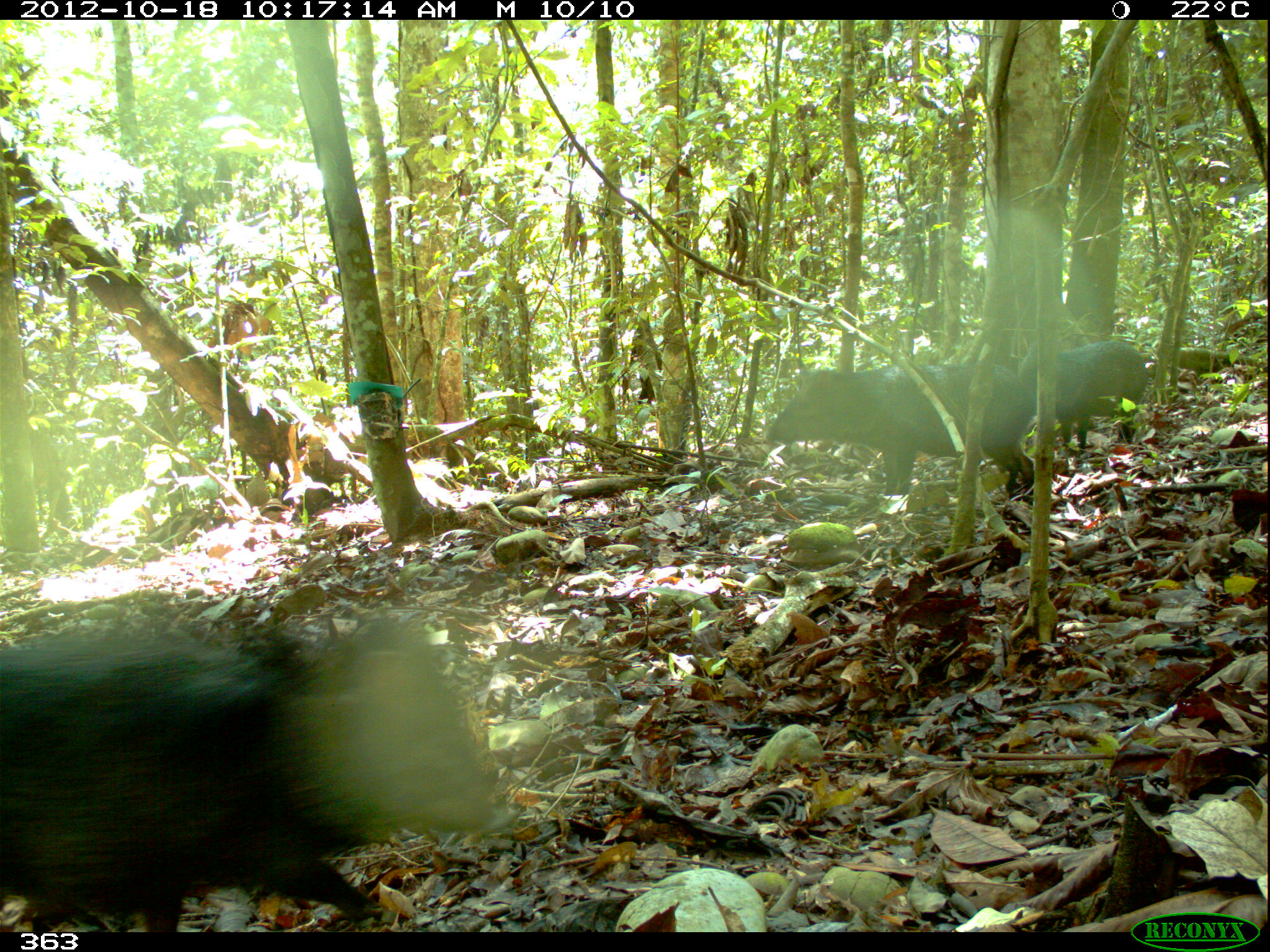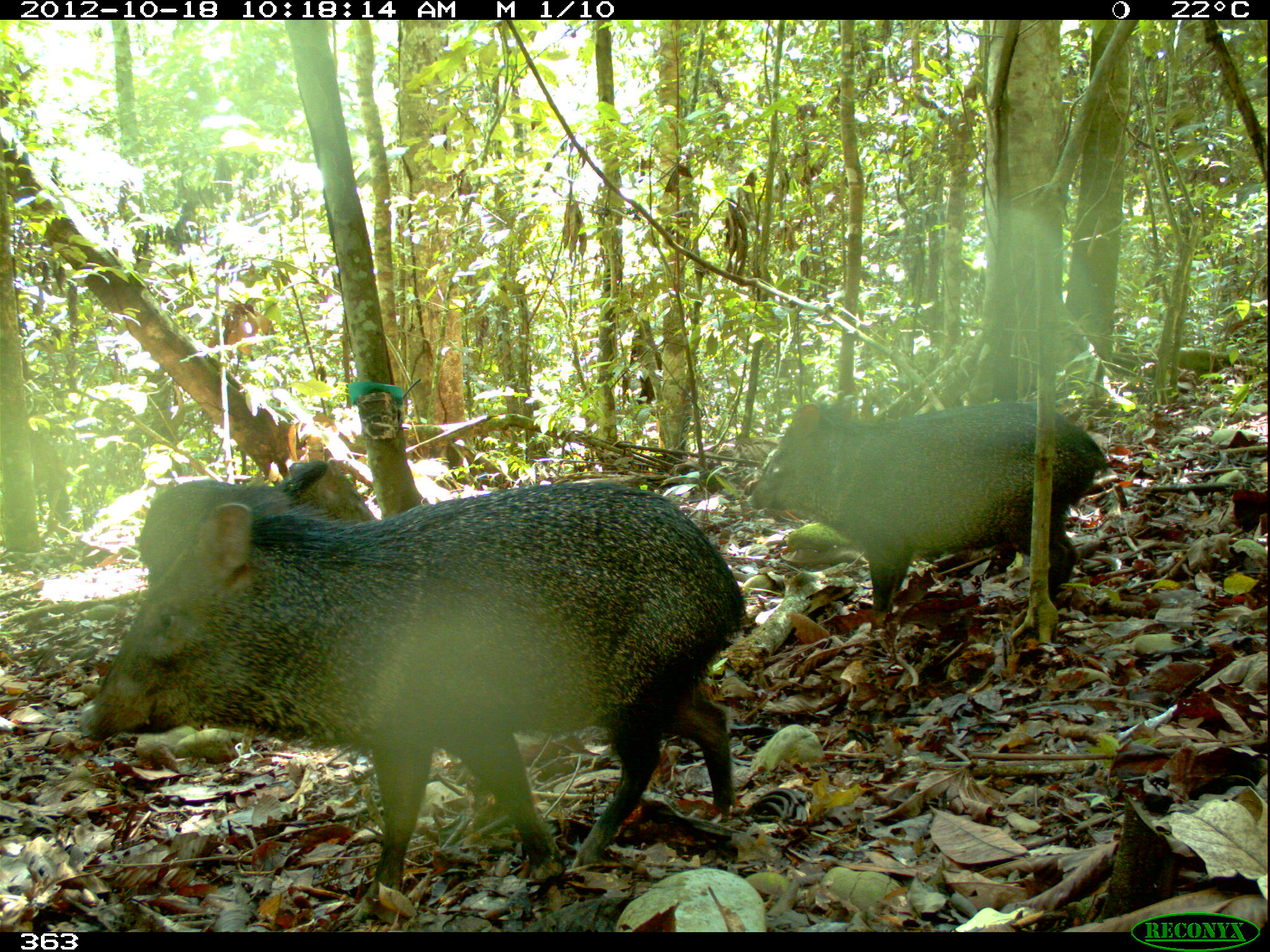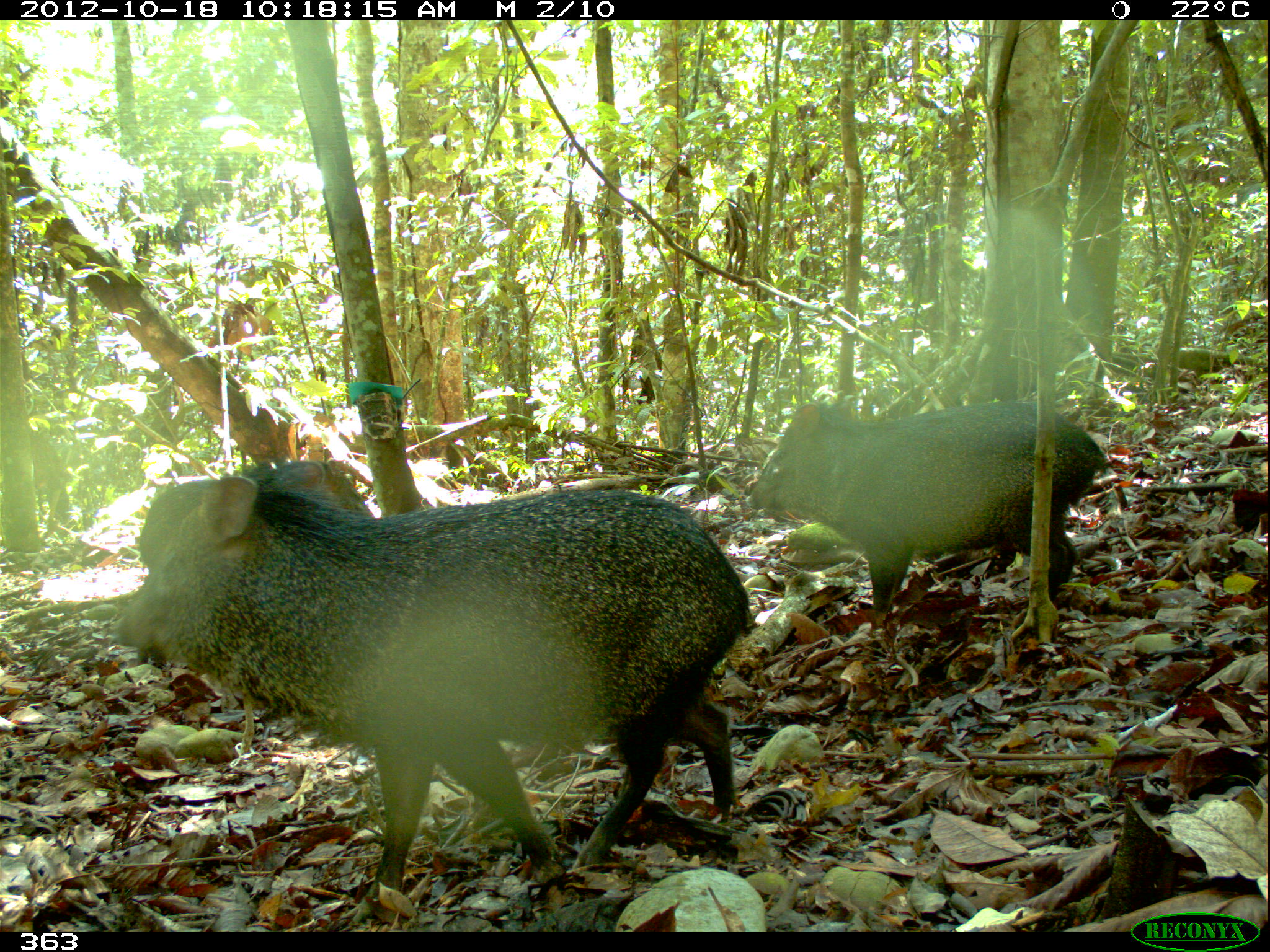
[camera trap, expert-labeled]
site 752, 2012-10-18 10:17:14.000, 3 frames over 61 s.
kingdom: Animalia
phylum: Chordata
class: Mammalia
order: Artiodactyla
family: Tayassuidae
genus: Pecari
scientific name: Pecari tajacu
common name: collared peccary